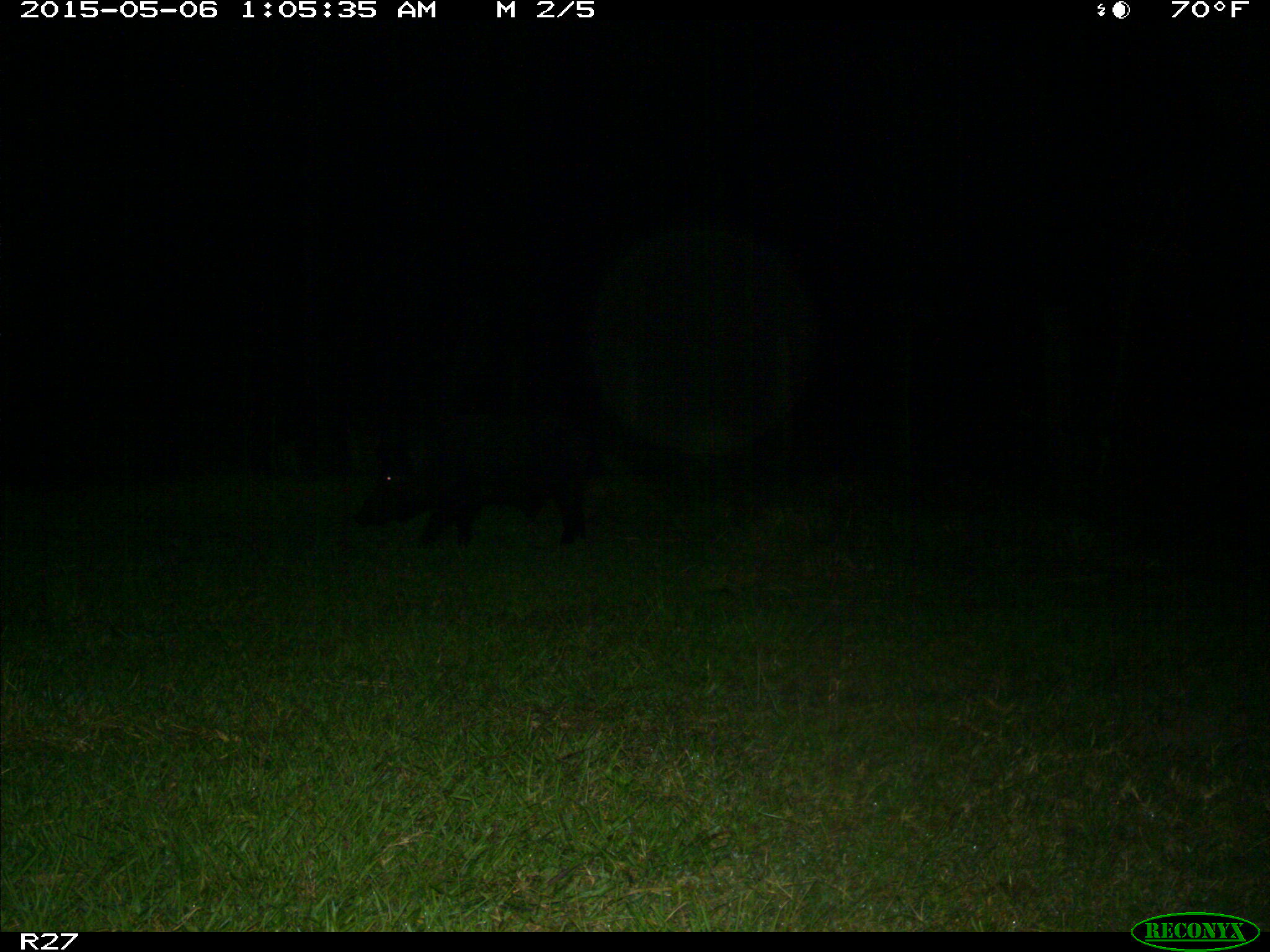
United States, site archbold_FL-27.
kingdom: Animalia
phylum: Chordata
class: Mammalia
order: Artiodactyla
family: Suidae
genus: Sus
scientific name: Sus scrofa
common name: wild boar